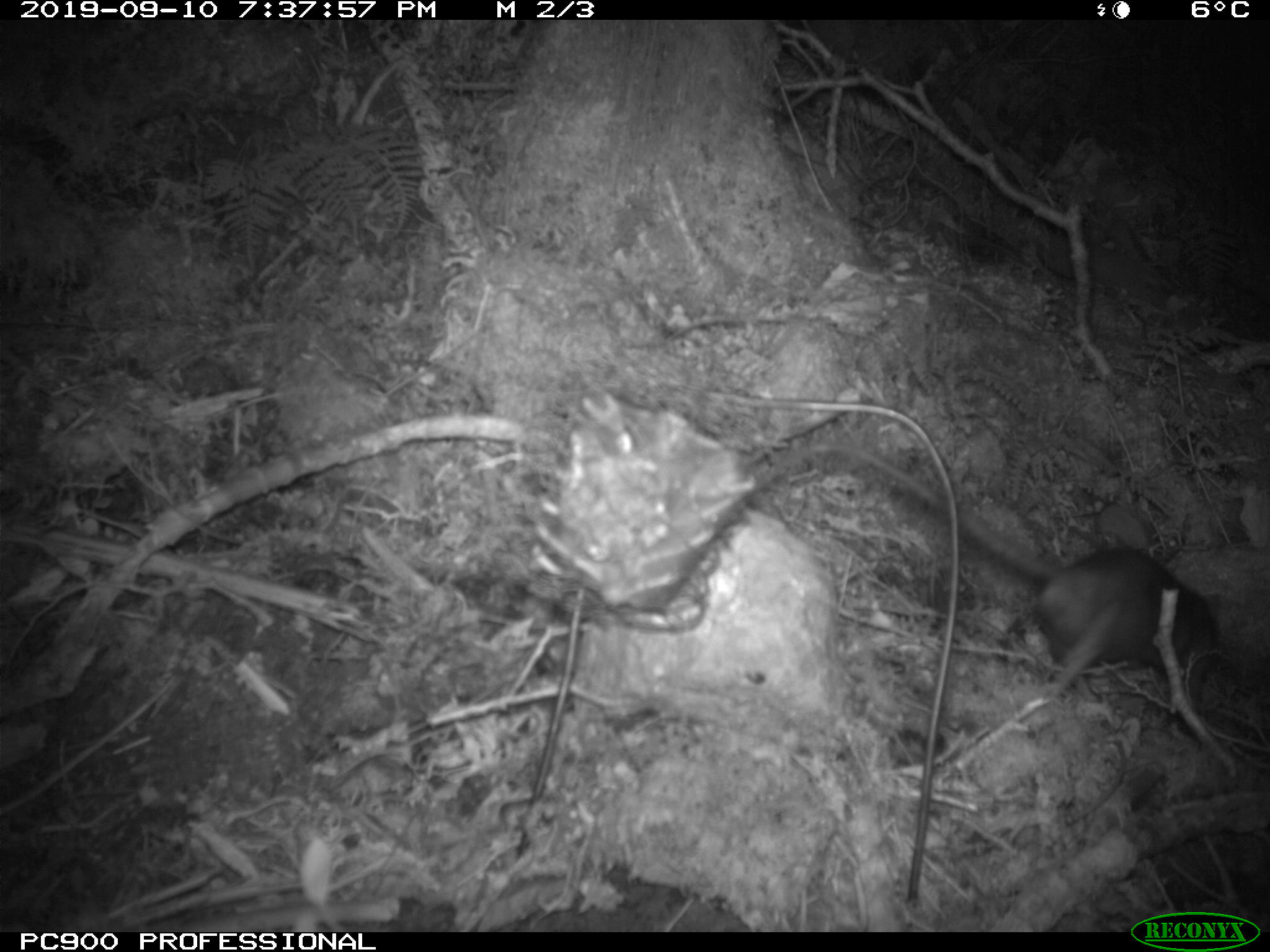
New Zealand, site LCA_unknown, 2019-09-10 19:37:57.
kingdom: Animalia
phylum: Chordata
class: Mammalia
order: Rodentia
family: Muridae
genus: Rattus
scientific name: Rattus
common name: rat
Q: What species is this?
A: Rat (Rattus).